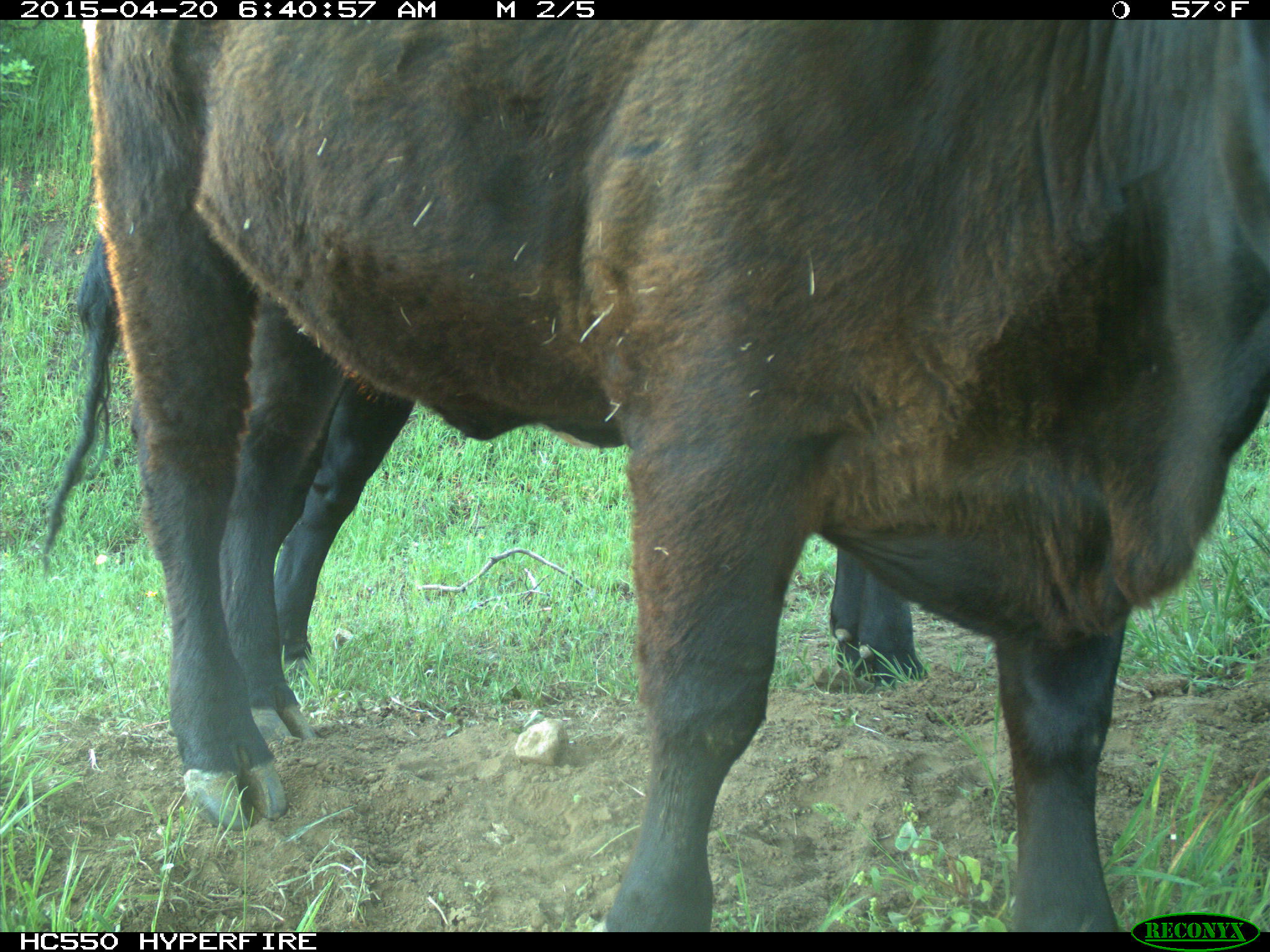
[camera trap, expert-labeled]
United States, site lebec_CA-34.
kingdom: Animalia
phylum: Chordata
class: Mammalia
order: Artiodactyla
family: Bovidae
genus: Bos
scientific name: Bos taurus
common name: domestic cow